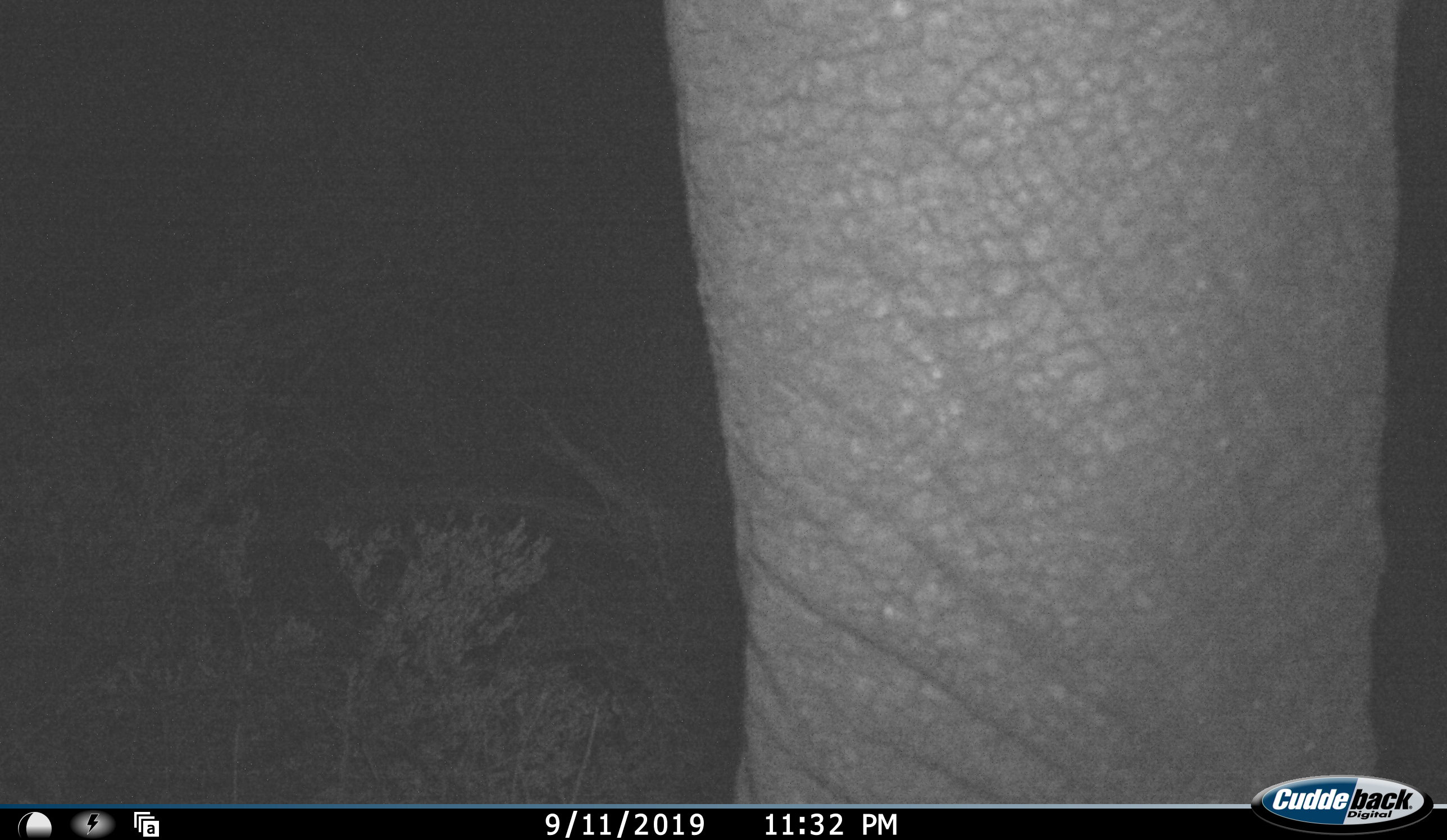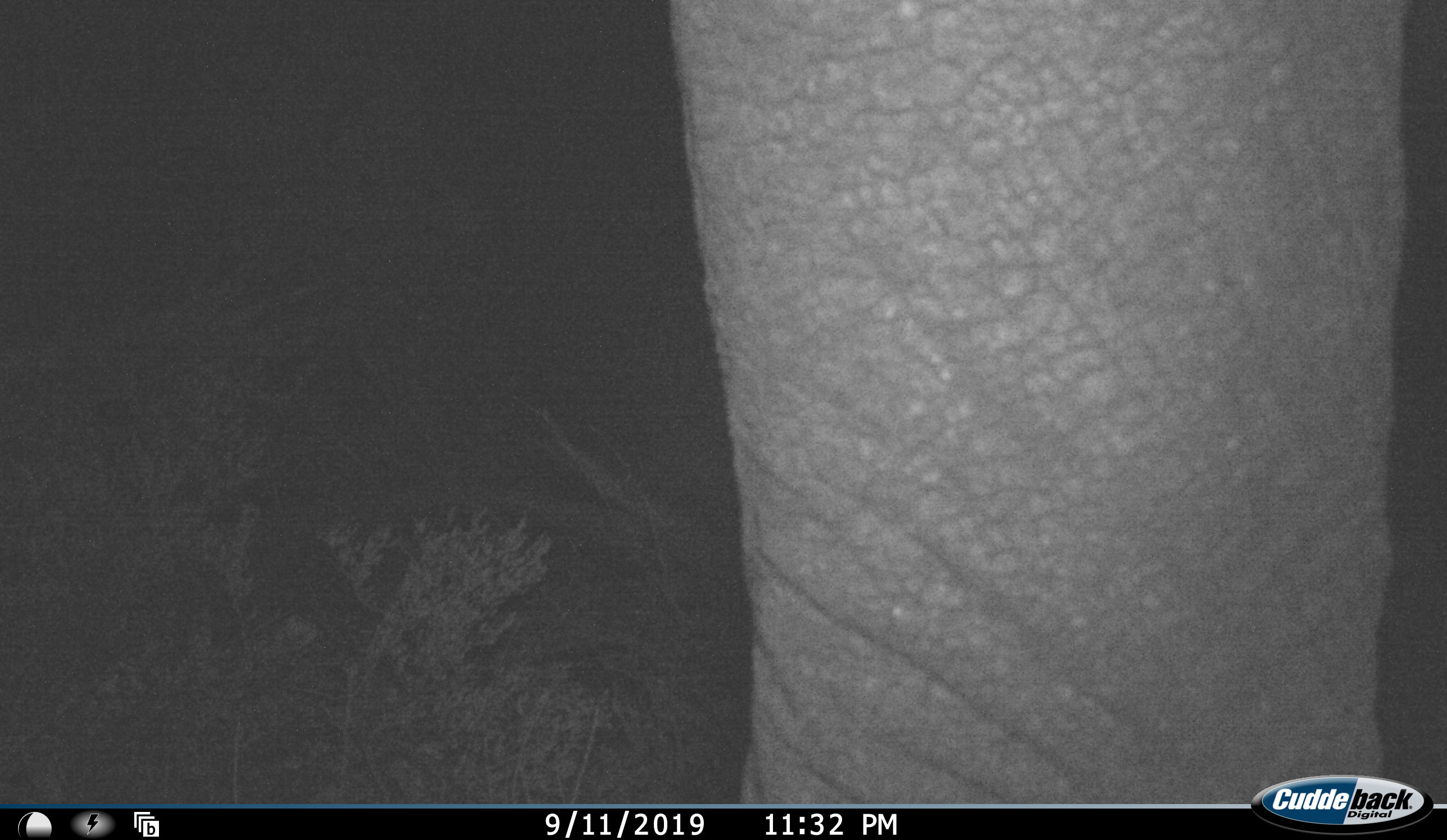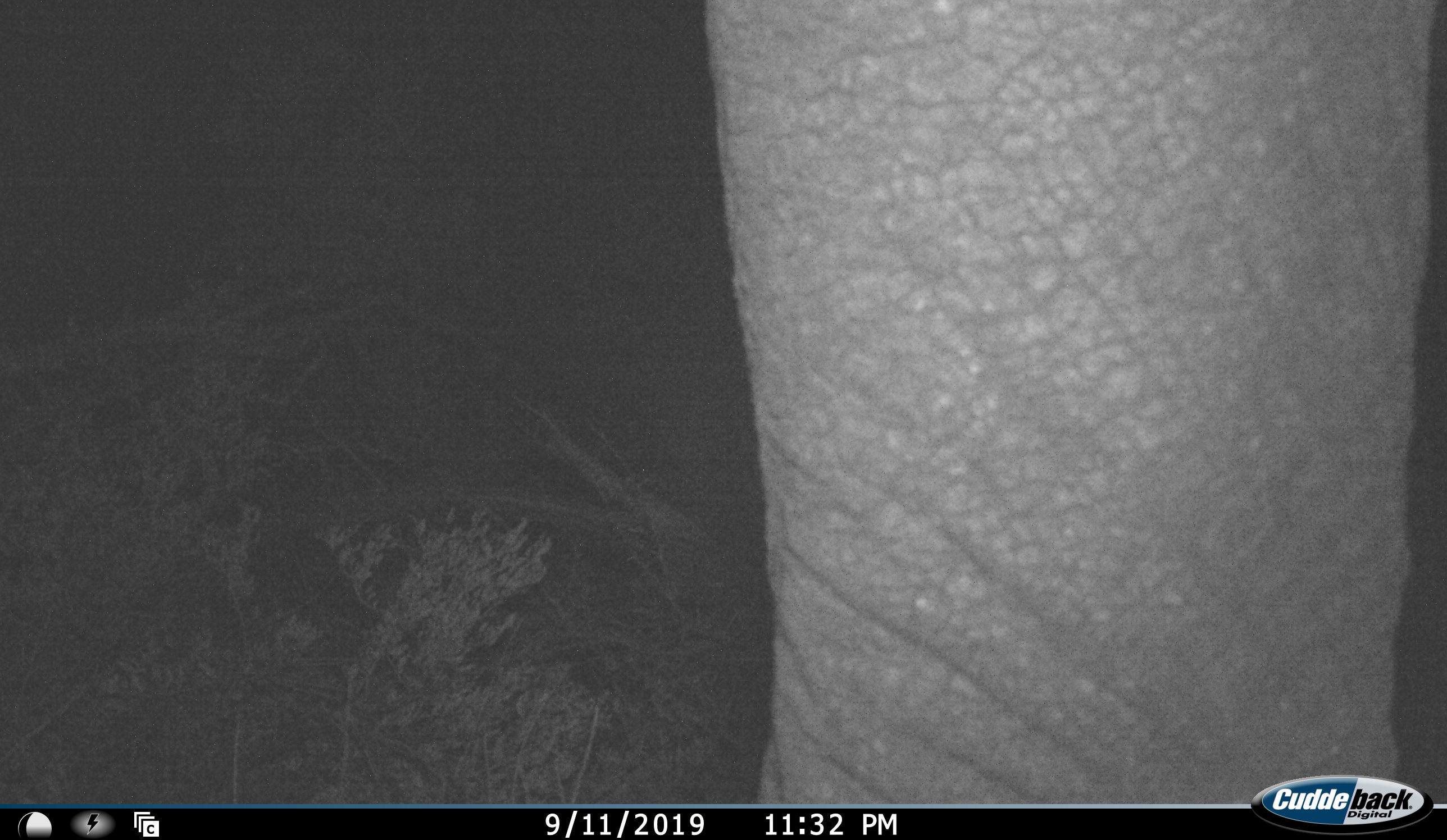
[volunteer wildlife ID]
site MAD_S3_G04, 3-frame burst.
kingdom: Animalia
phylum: Chordata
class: Mammalia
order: Proboscidea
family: Elephantidae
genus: Loxodonta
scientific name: Loxodonta africana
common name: african bush elephant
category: elephant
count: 1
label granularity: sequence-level